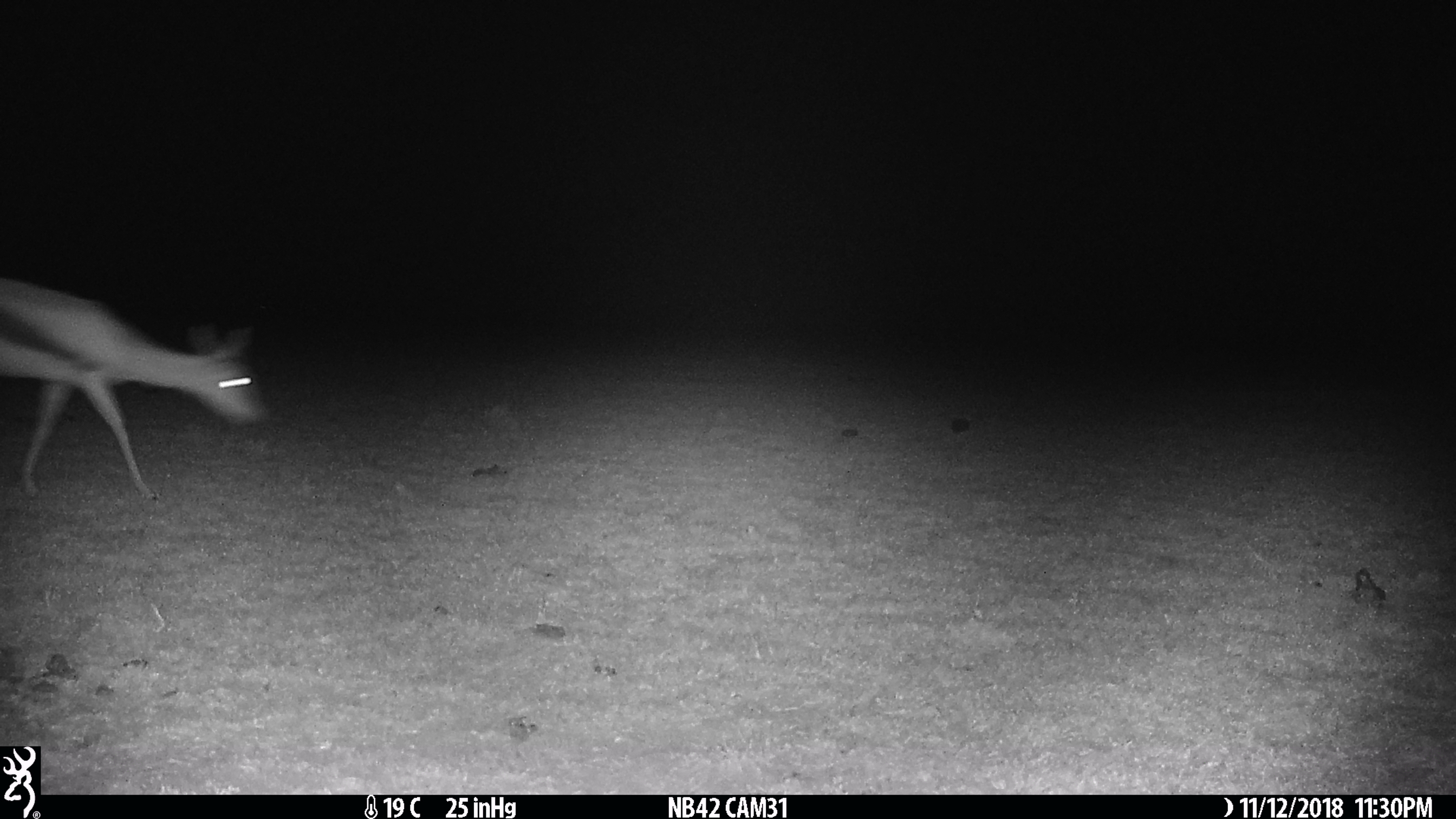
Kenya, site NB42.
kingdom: Animalia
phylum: Chordata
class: Mammalia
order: Artiodactyla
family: Bovidae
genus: Eudorcas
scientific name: Eudorcas thomsonii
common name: thomon's gazelle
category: gazelle thomsons